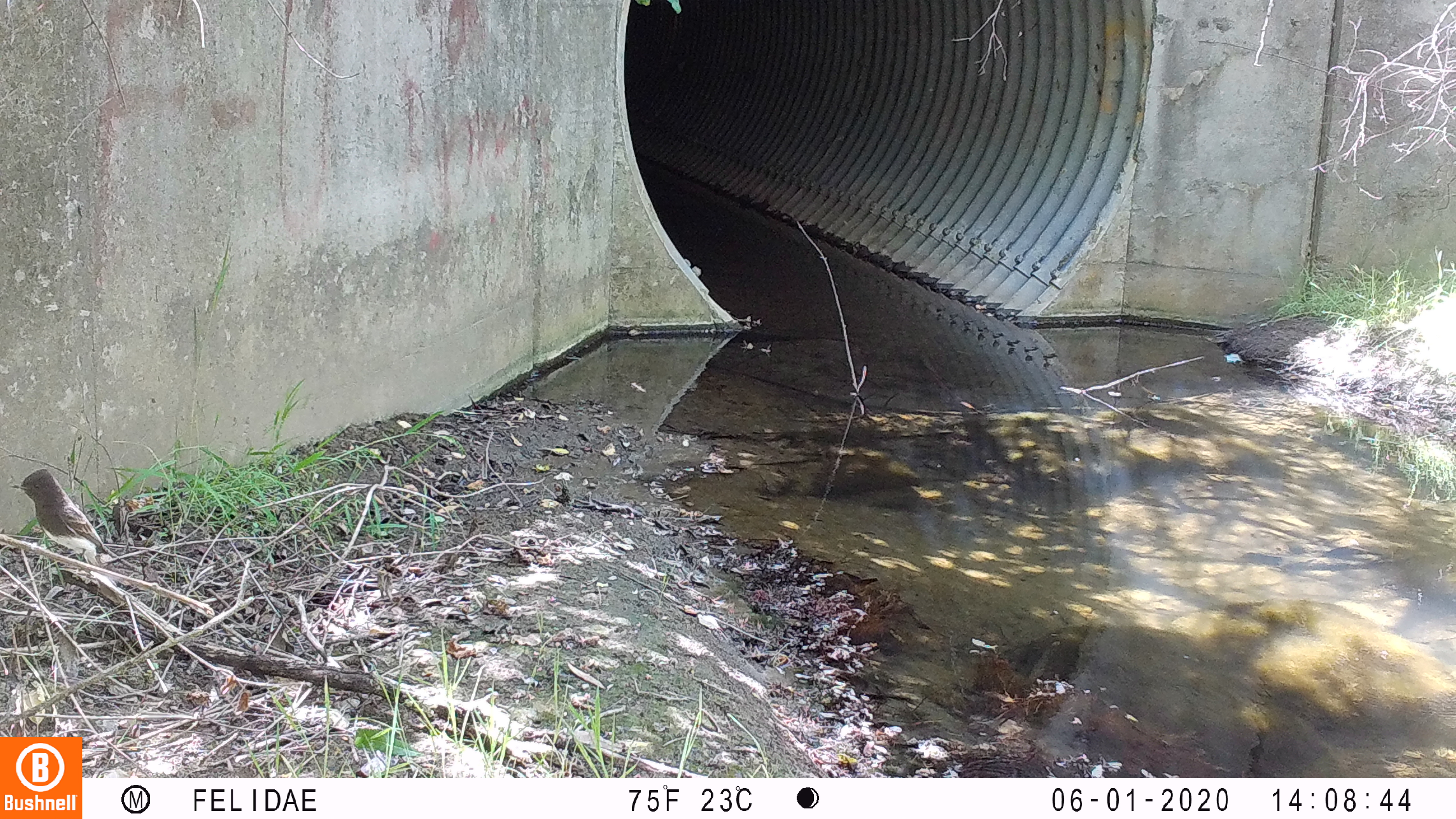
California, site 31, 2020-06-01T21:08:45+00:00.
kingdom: Animalia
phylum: Chordata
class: Aves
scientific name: Aves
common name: bird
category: unknown bird